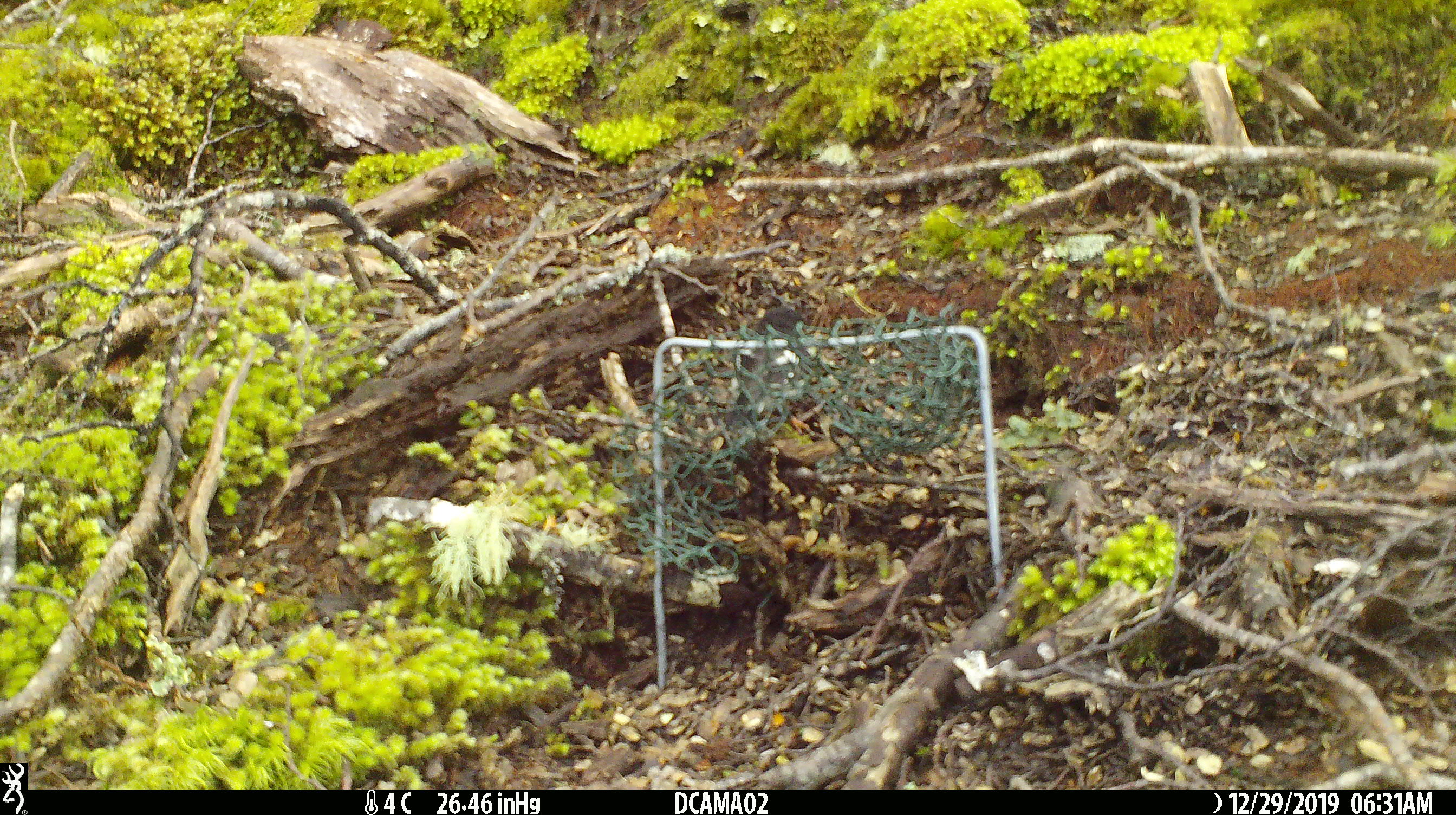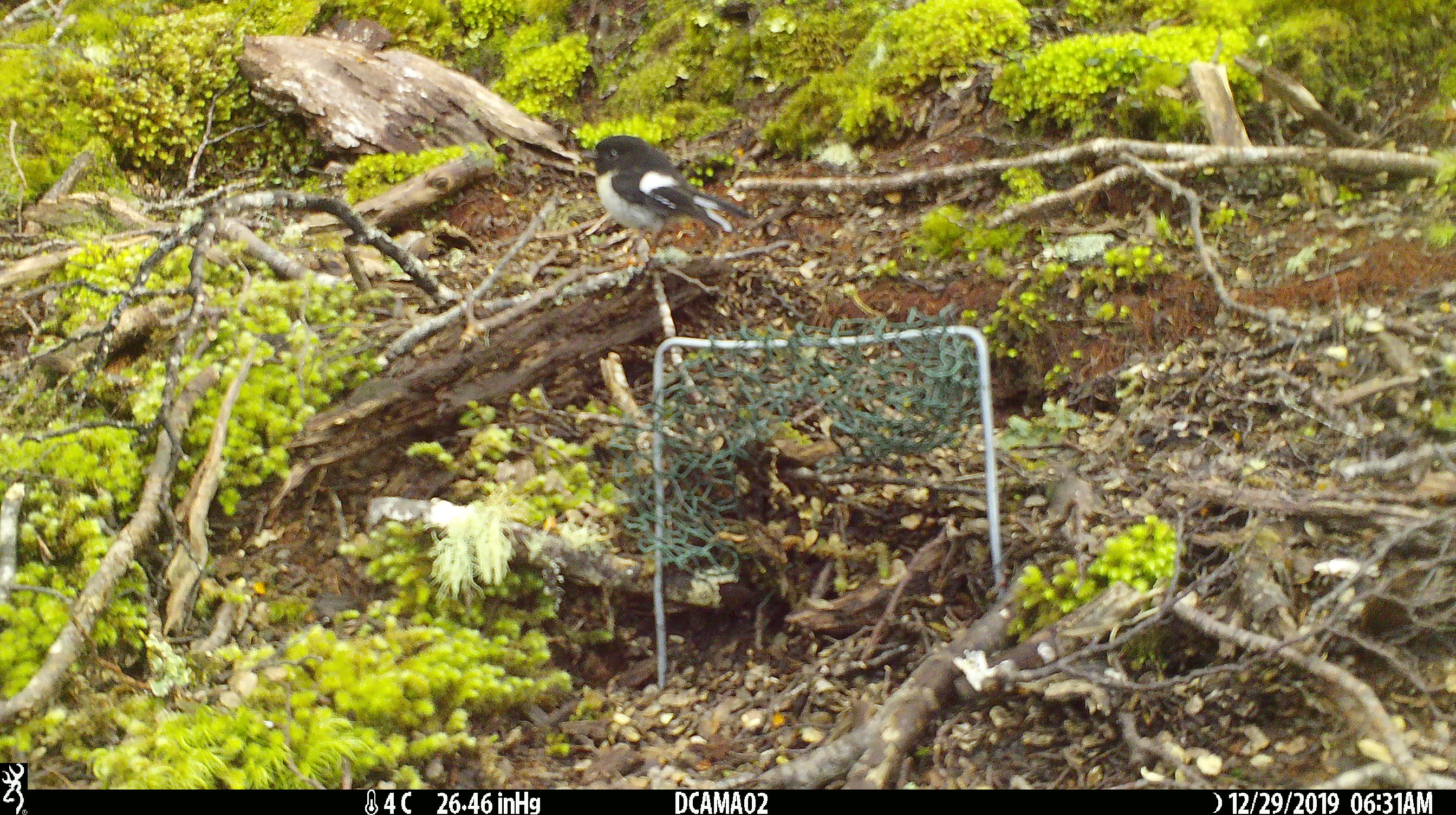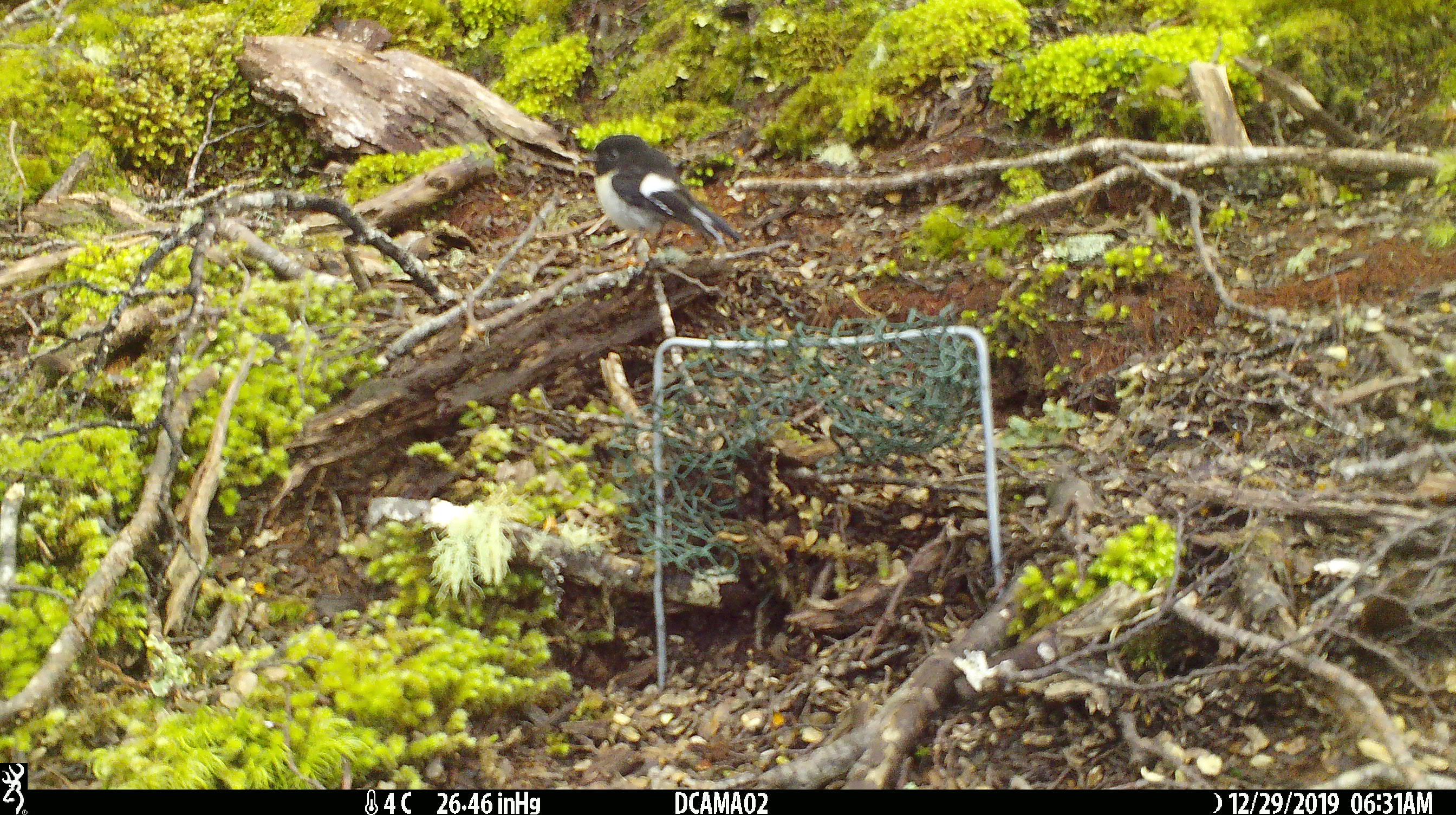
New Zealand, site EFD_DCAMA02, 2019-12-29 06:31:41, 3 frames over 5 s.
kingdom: Animalia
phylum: Chordata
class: Aves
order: Passeriformes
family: Petroicidae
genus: Petroica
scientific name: Petroica macrocephala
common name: tomtit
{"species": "tomtit (Petroica macrocephala)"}